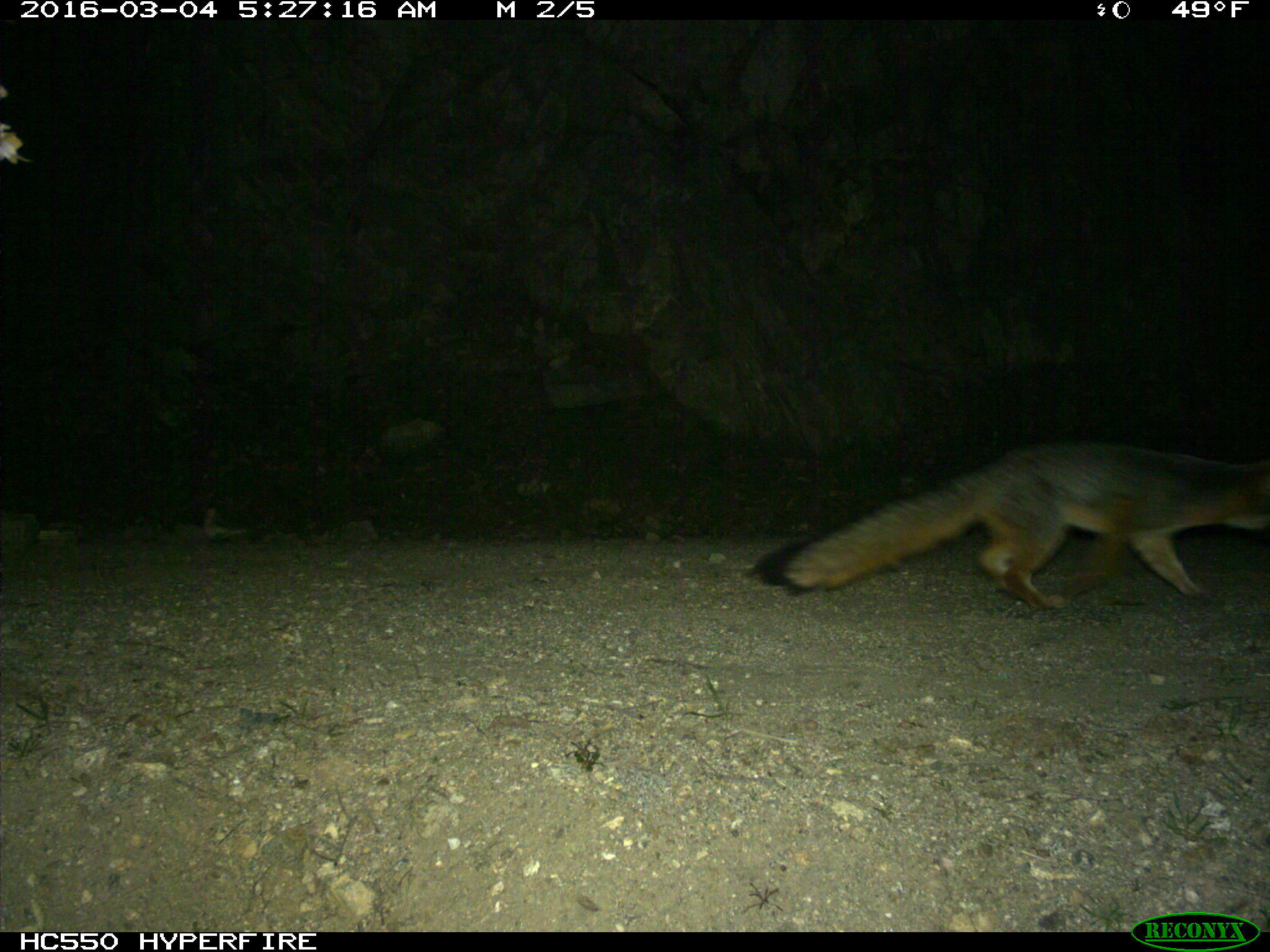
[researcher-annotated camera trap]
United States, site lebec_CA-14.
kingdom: Animalia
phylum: Chordata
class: Mammalia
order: Carnivora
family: Canidae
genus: Urocyon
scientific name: Urocyon cinereoargenteus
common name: gray fox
Urocyon cinereoargenteus (gray fox).